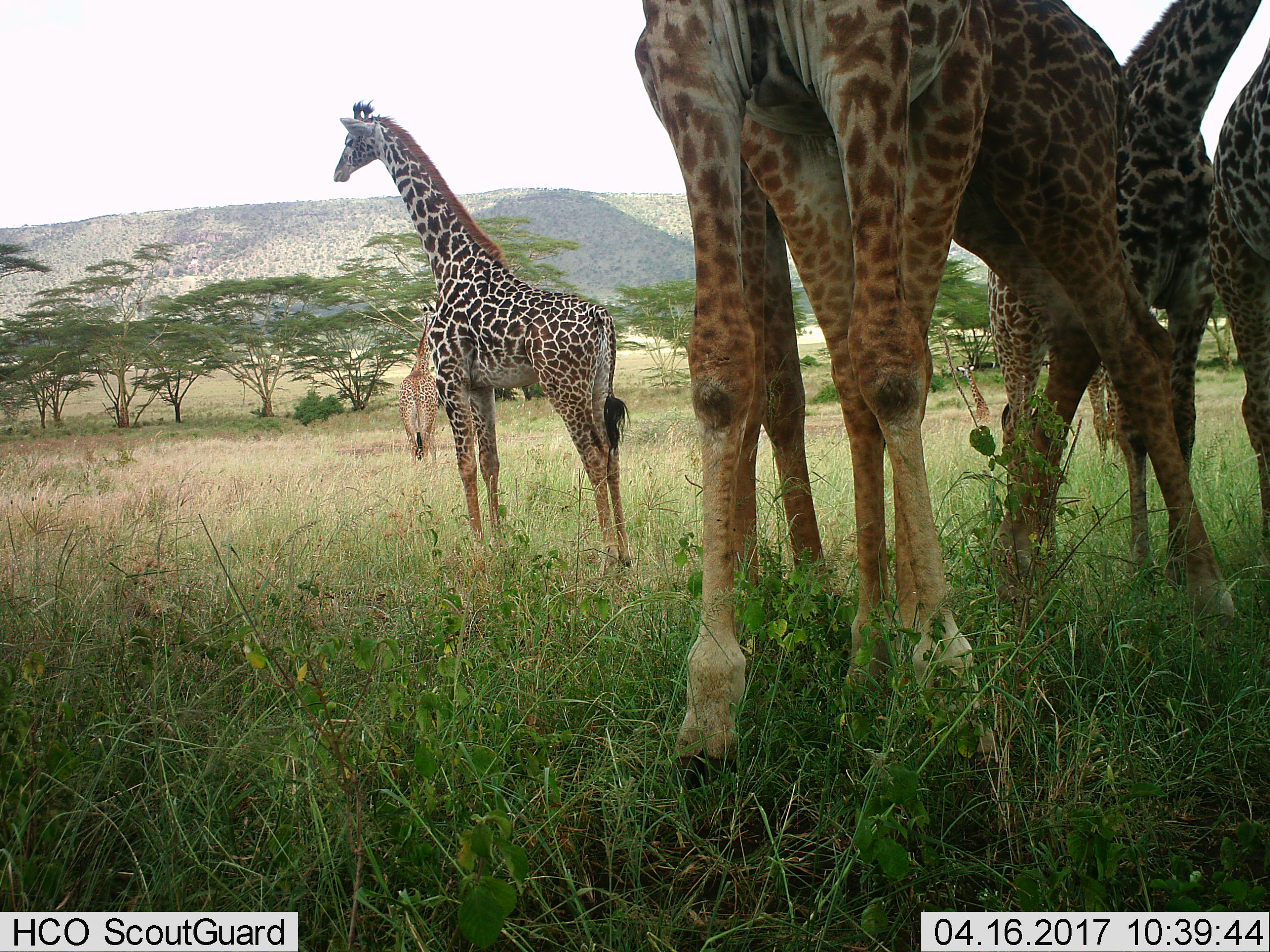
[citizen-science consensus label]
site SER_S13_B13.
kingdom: Animalia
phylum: Chordata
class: Mammalia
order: Artiodactyla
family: Giraffidae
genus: Giraffa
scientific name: Giraffa camelopardalis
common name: giraffe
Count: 7.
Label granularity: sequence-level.